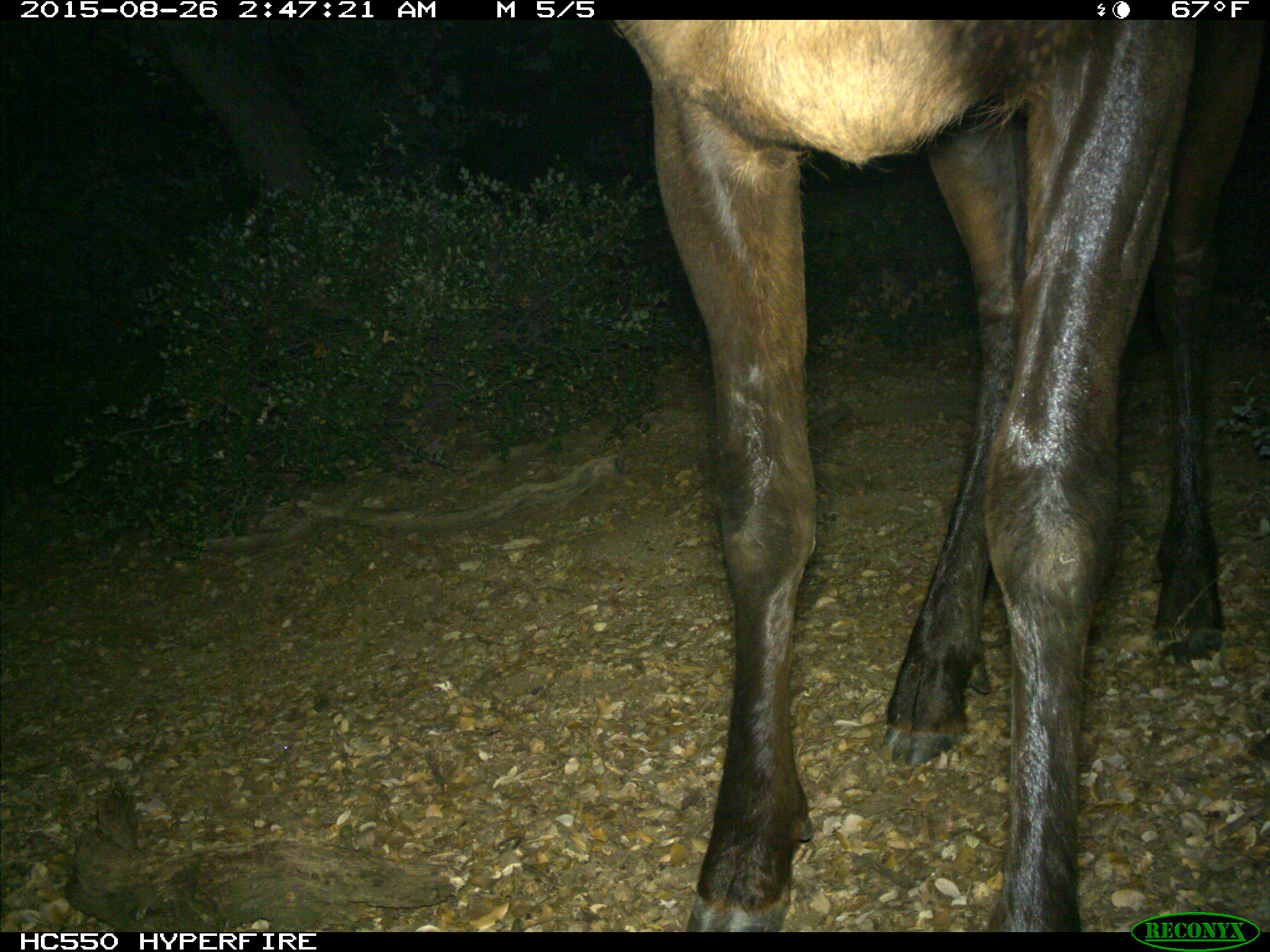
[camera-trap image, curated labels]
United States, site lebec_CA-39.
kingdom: Animalia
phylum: Chordata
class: Mammalia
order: Artiodactyla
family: Cervidae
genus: Cervus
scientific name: Cervus canadensis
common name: elk